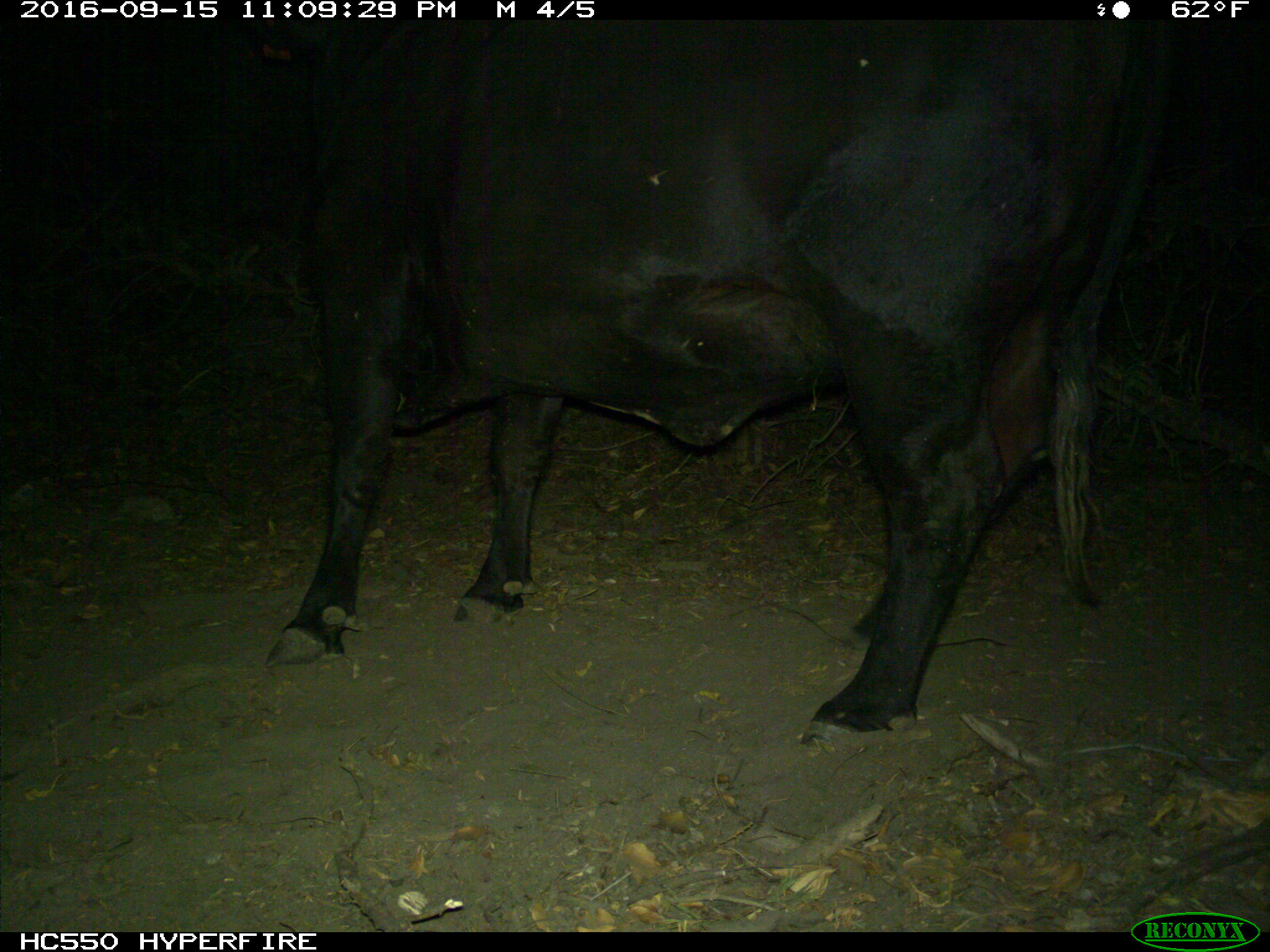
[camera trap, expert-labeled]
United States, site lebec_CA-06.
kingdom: Animalia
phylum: Chordata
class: Mammalia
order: Artiodactyla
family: Bovidae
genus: Bos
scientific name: Bos taurus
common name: domestic cow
Bos taurus (domestic cow).